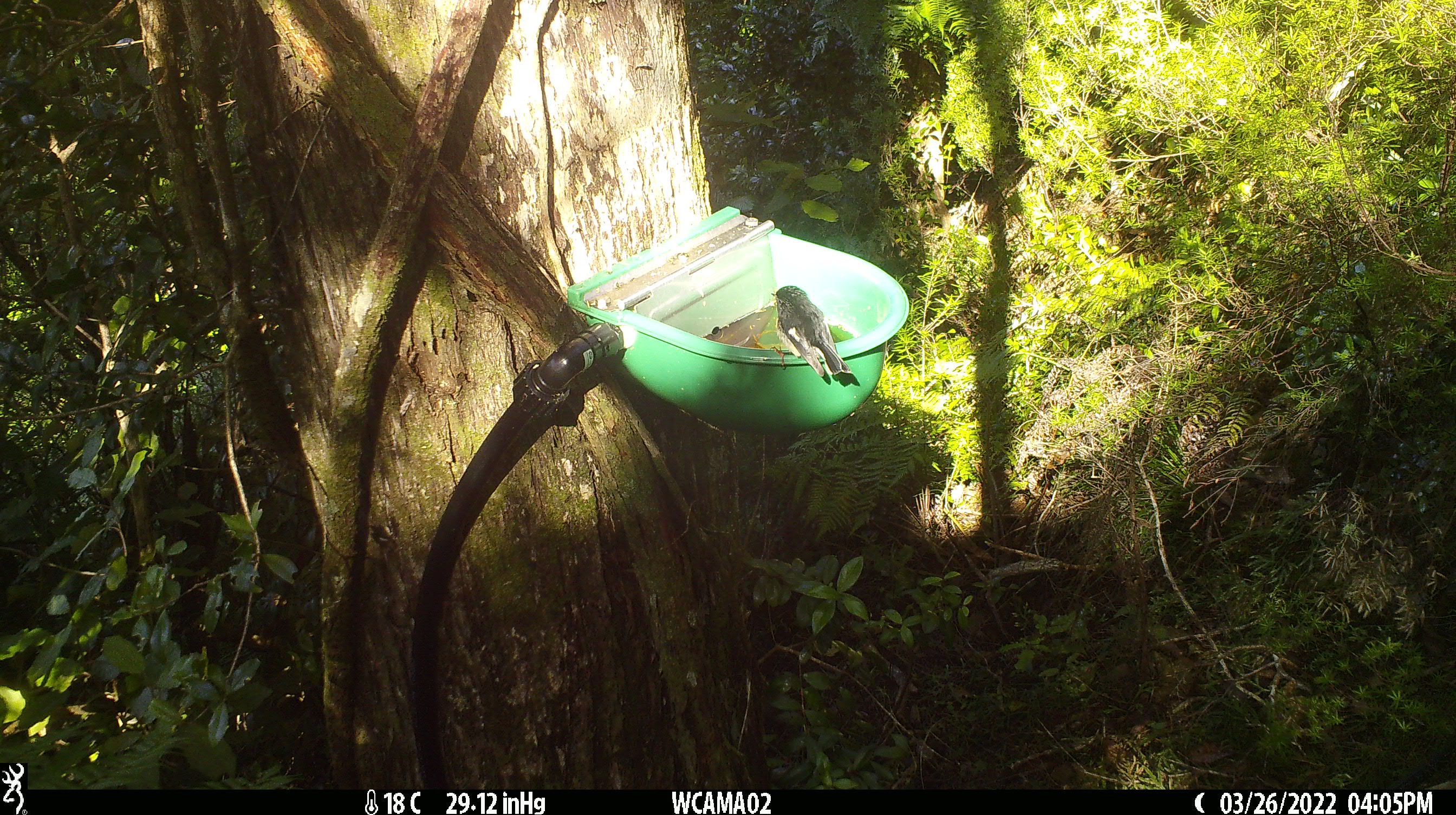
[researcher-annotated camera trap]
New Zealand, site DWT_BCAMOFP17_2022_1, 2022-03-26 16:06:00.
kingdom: Animalia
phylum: Chordata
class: Aves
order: Passeriformes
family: Petroicidae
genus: Petroica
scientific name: Petroica macrocephala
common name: tomtit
Tomtit (Petroica macrocephala).